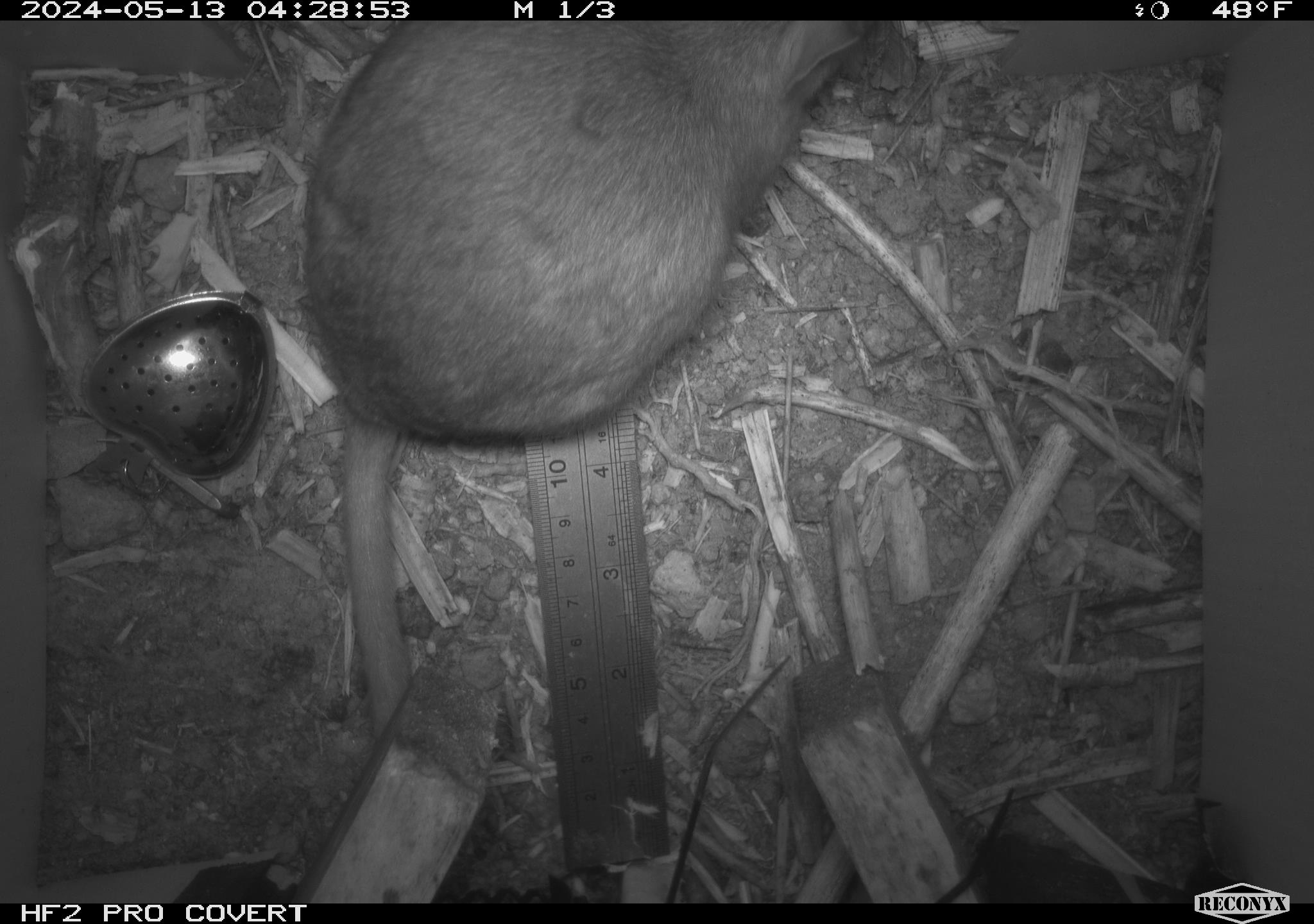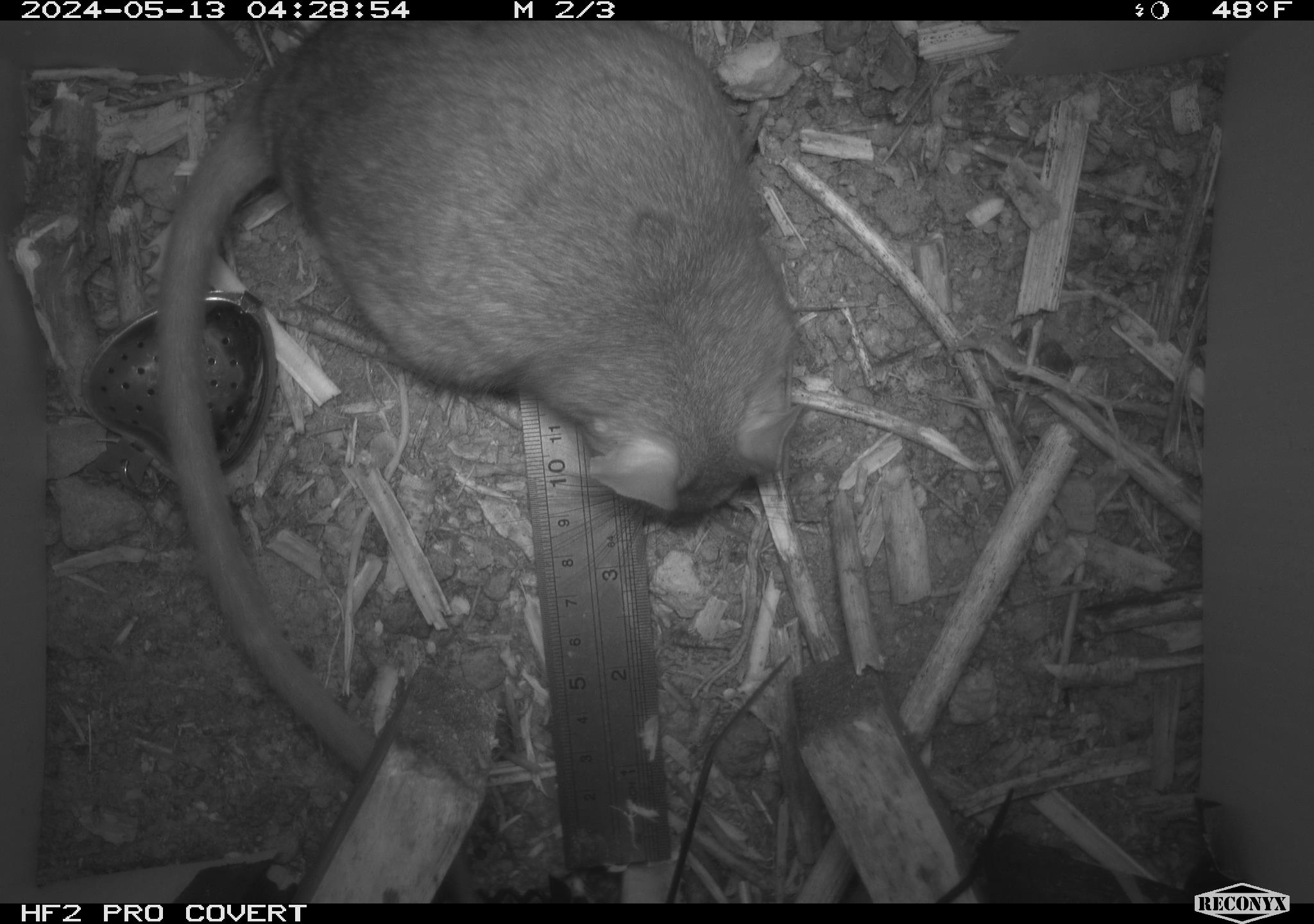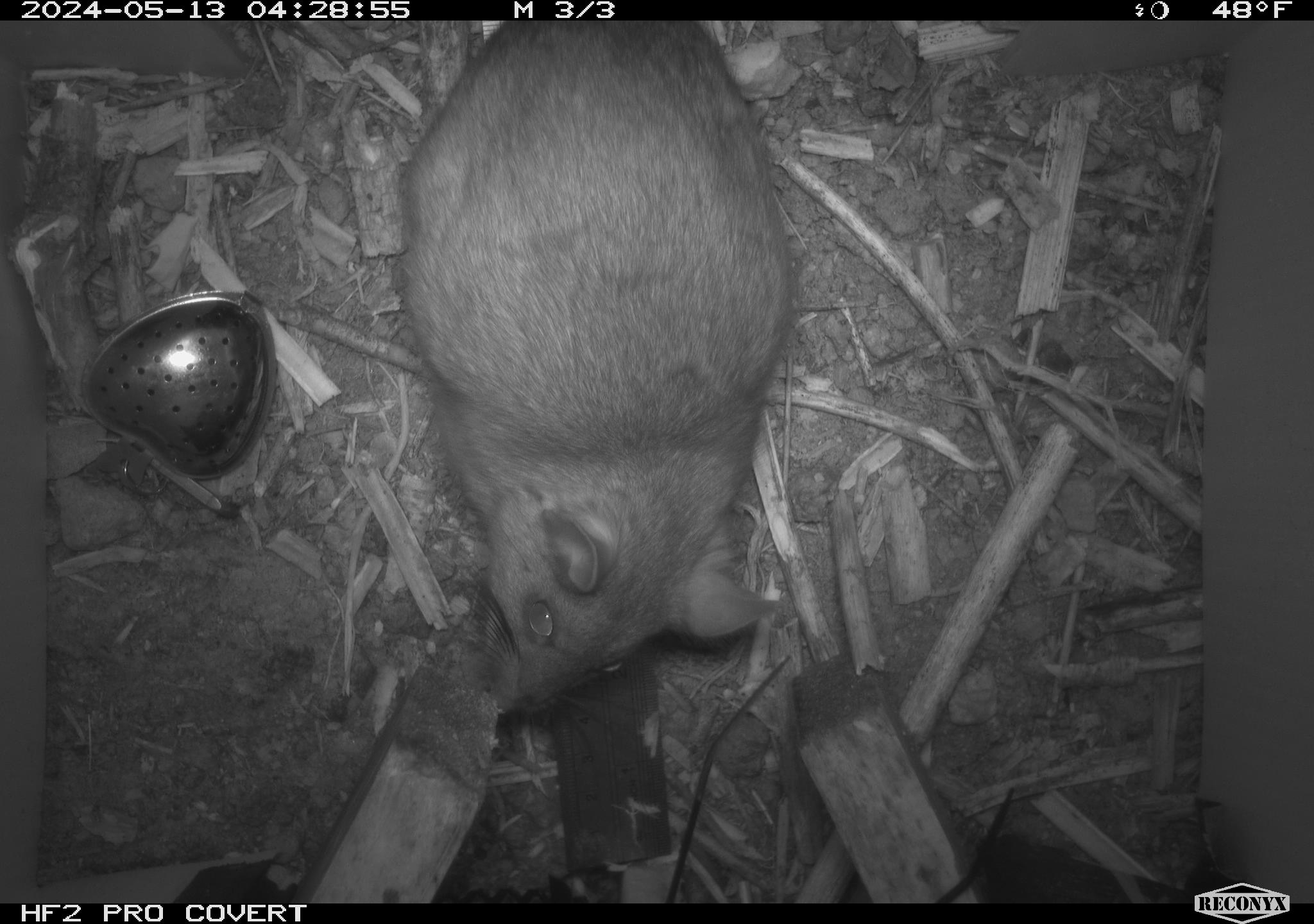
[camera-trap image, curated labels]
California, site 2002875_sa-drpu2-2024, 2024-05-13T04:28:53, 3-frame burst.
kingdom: Animalia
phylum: Chordata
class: Mammalia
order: Rodentia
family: Cricetidae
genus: Neotoma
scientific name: Neotoma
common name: pack rat or woodrat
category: neotoma species